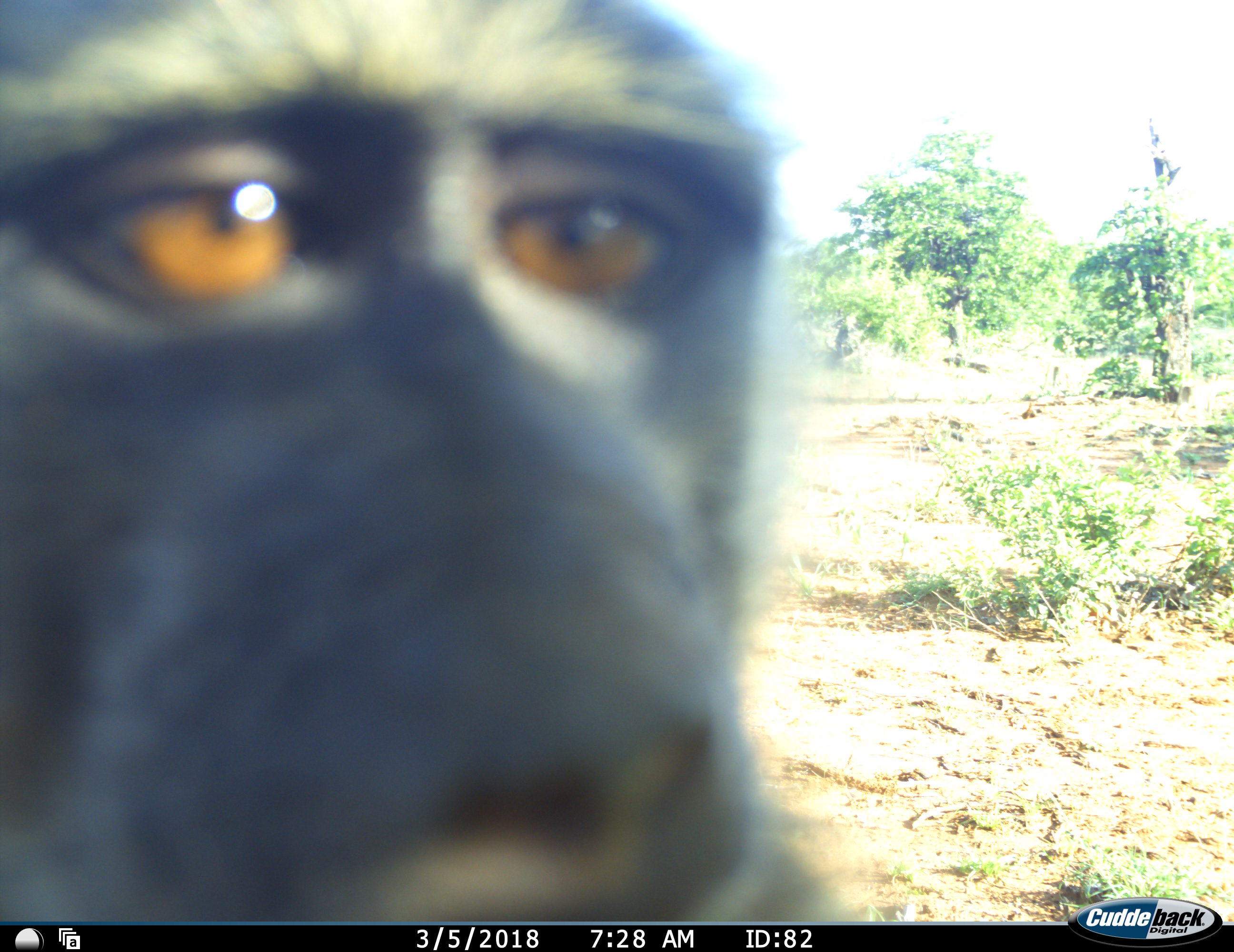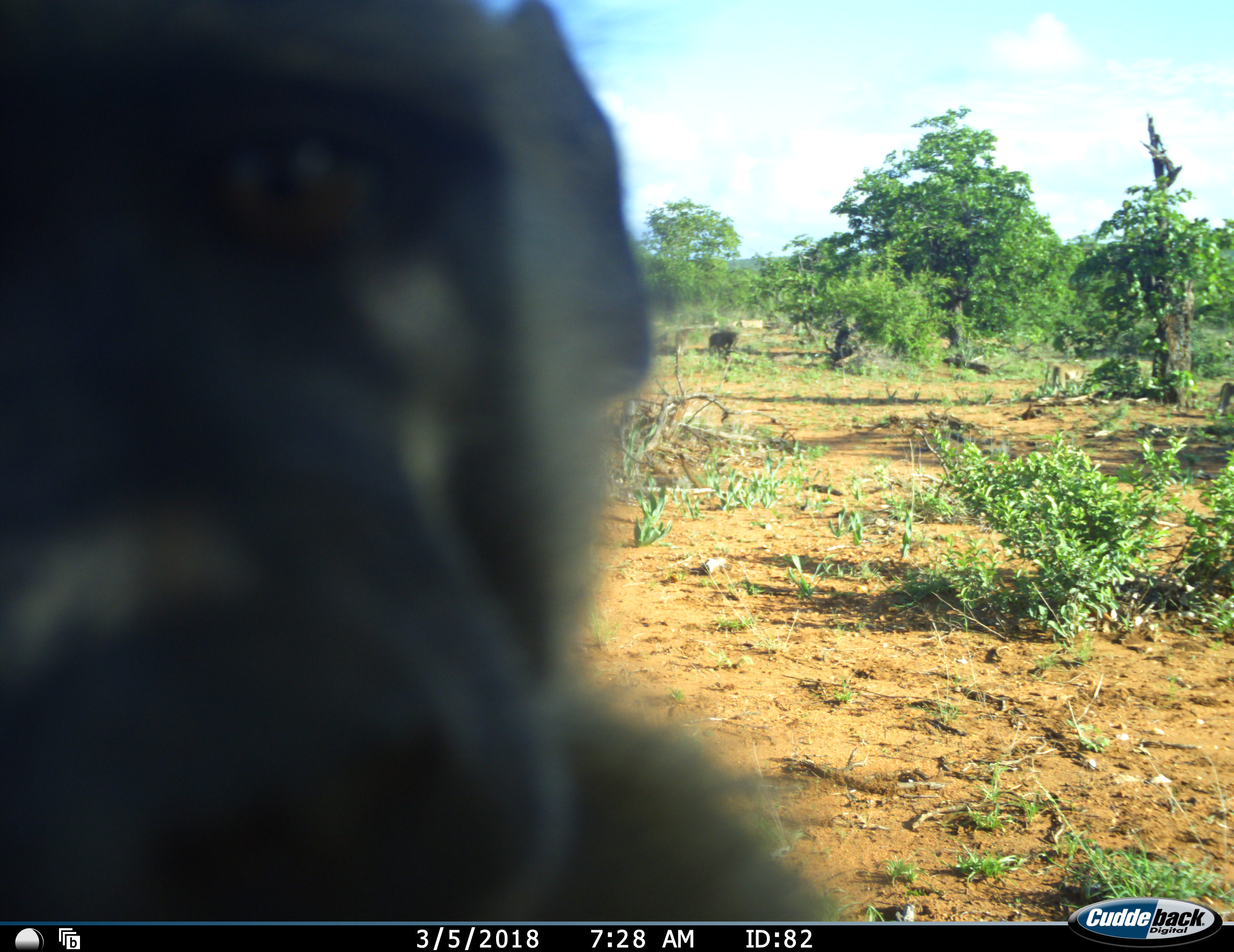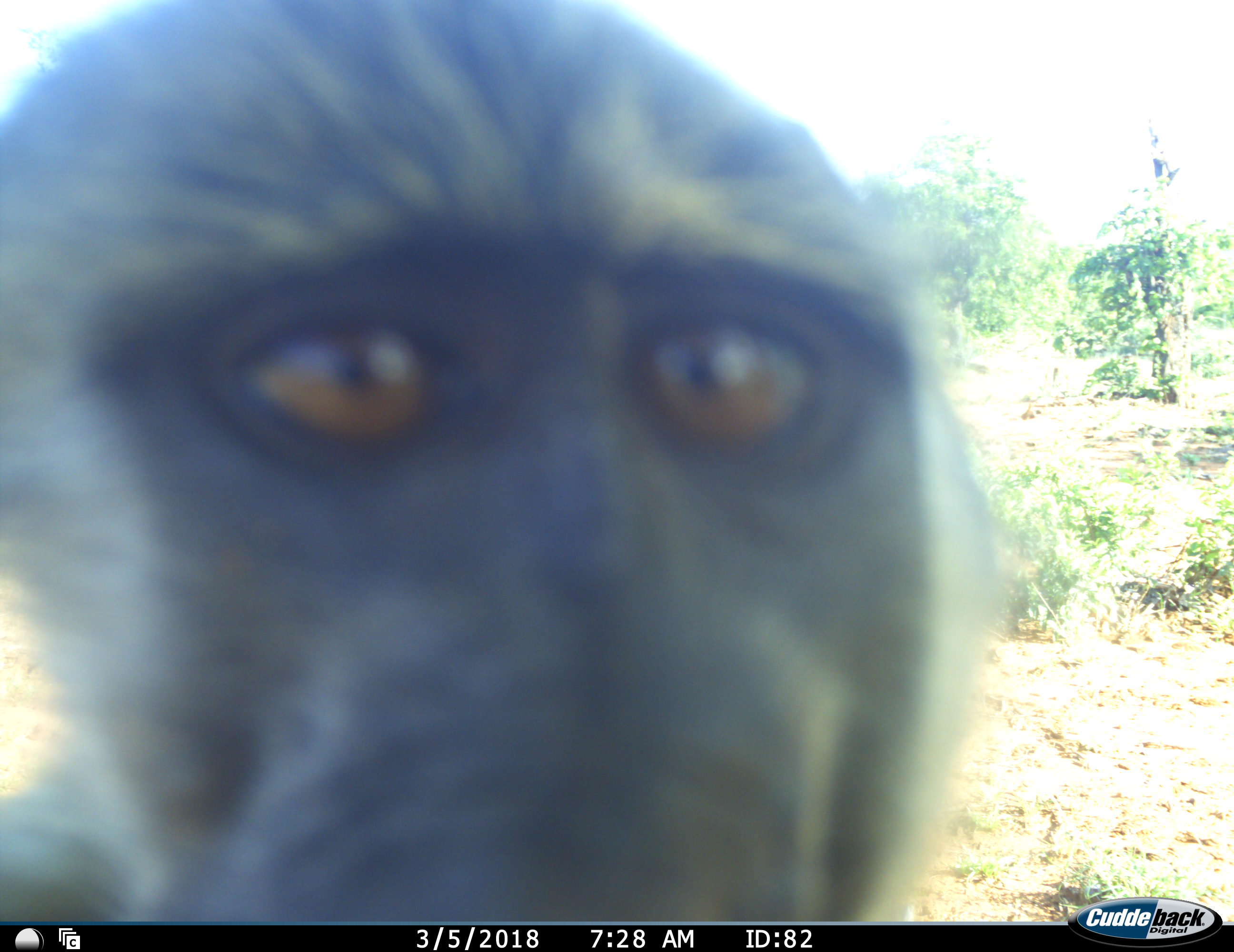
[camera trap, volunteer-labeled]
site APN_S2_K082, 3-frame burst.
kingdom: Animalia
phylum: Chordata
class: Mammalia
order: Primates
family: Cercopithecidae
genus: Papio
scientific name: Papio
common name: baboon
Baboon (Papio), count 1. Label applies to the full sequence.